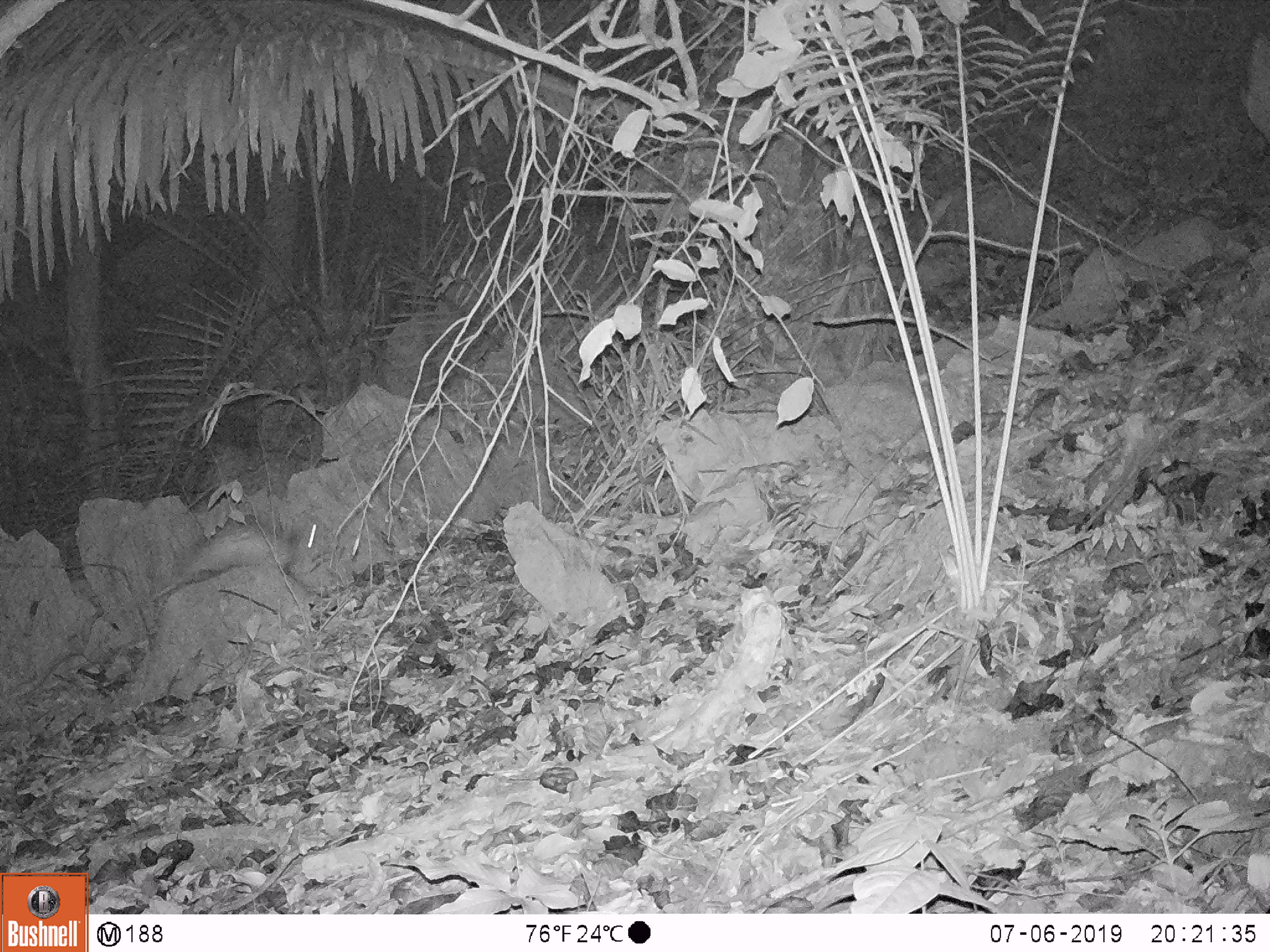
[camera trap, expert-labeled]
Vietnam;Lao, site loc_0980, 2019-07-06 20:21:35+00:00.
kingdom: Animalia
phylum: Chordata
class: Mammalia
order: Rodentia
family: Hystricidae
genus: Atherurus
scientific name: Atherurus macrourus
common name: asiatic brush-tailed porcupine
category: asiatic brush tailed porcupine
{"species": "asiatic brush tailed porcupine (asiatic brush-tailed porcupine) (Atherurus macrourus)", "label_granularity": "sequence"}